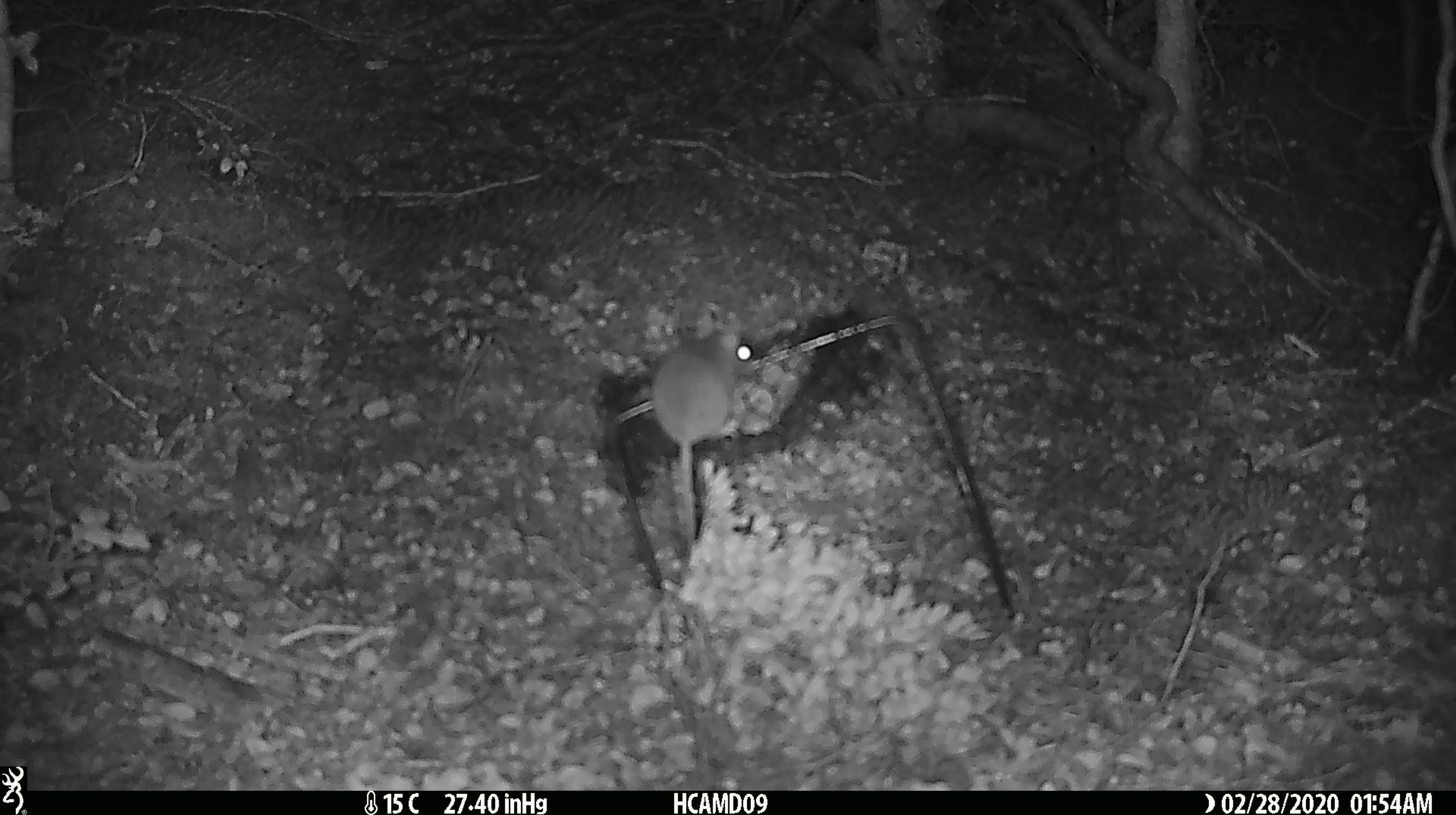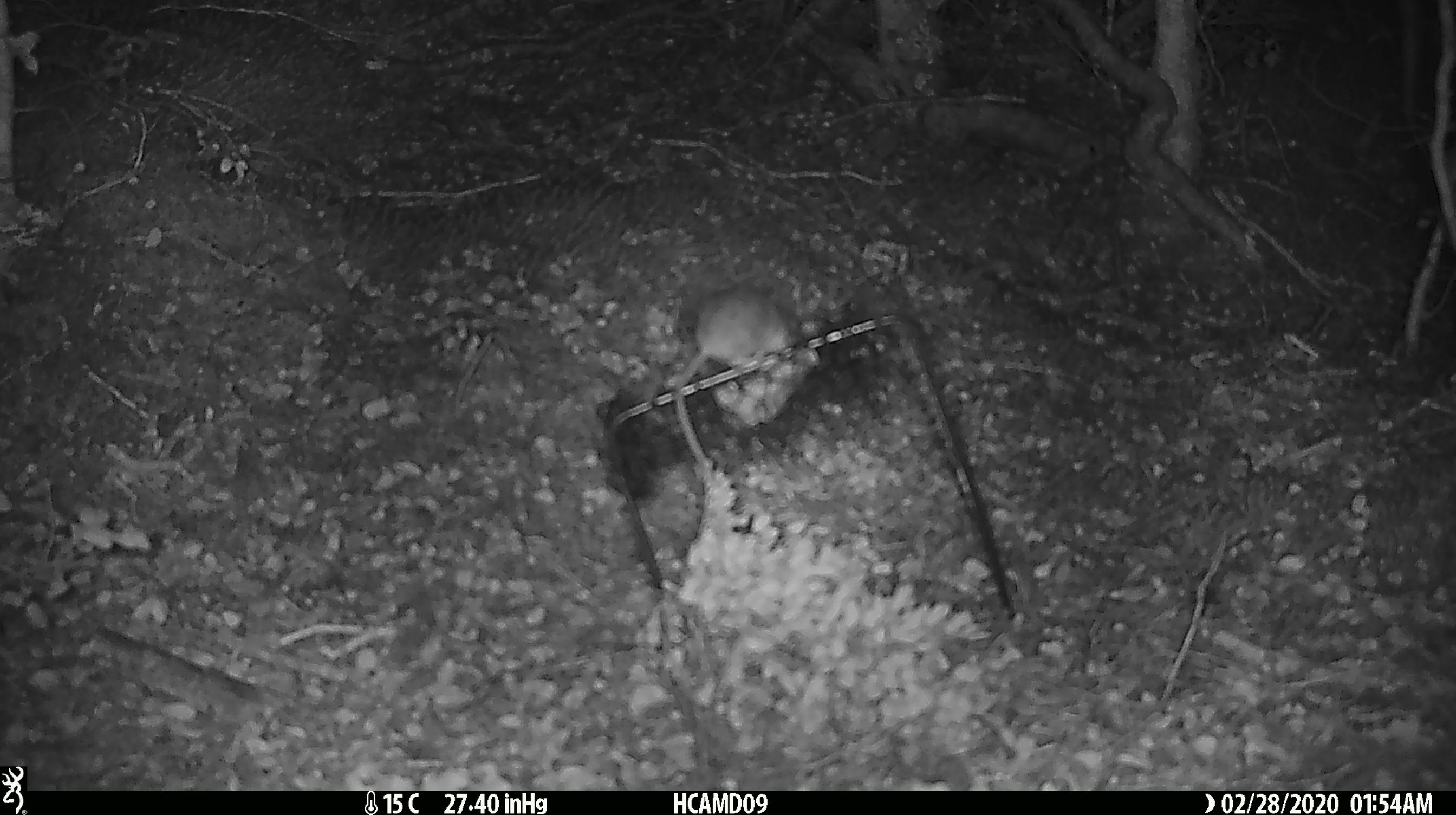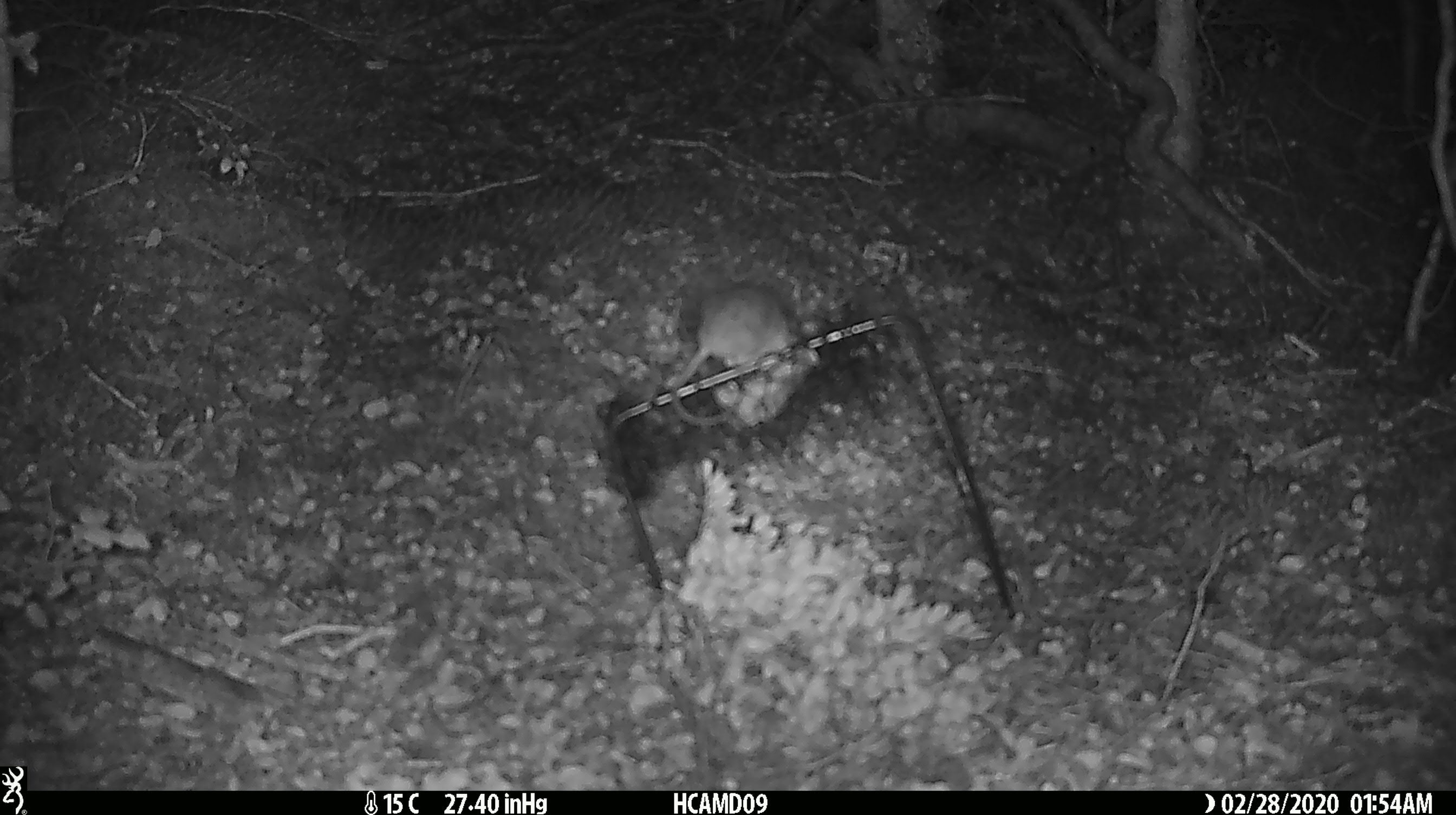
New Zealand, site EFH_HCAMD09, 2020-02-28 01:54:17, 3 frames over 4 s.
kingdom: Animalia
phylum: Chordata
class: Mammalia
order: Rodentia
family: Muridae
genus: Mus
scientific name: Mus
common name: mouse